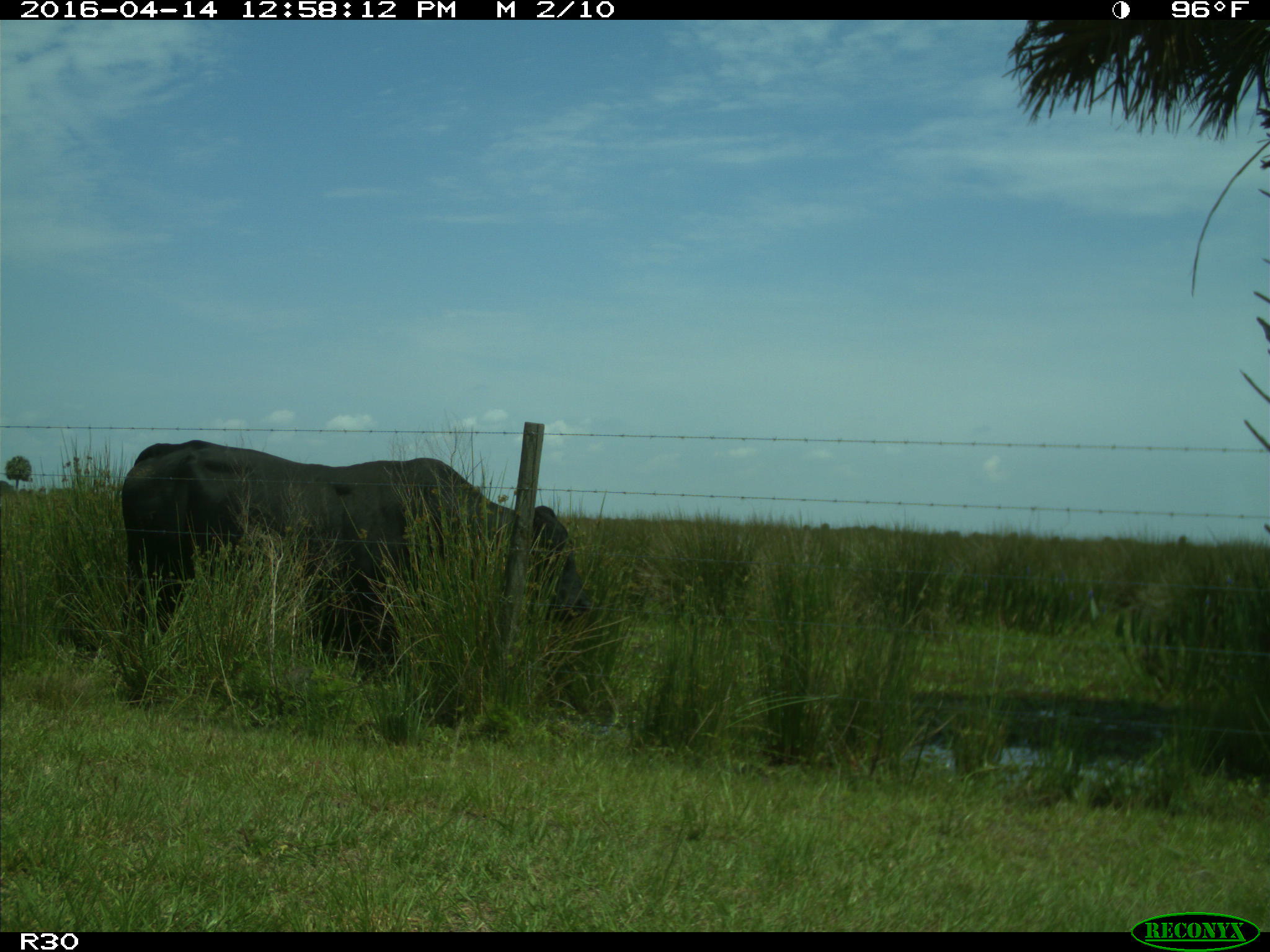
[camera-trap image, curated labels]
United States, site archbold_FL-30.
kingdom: Animalia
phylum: Chordata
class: Mammalia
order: Artiodactyla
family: Bovidae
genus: Bos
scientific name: Bos taurus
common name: domestic cow